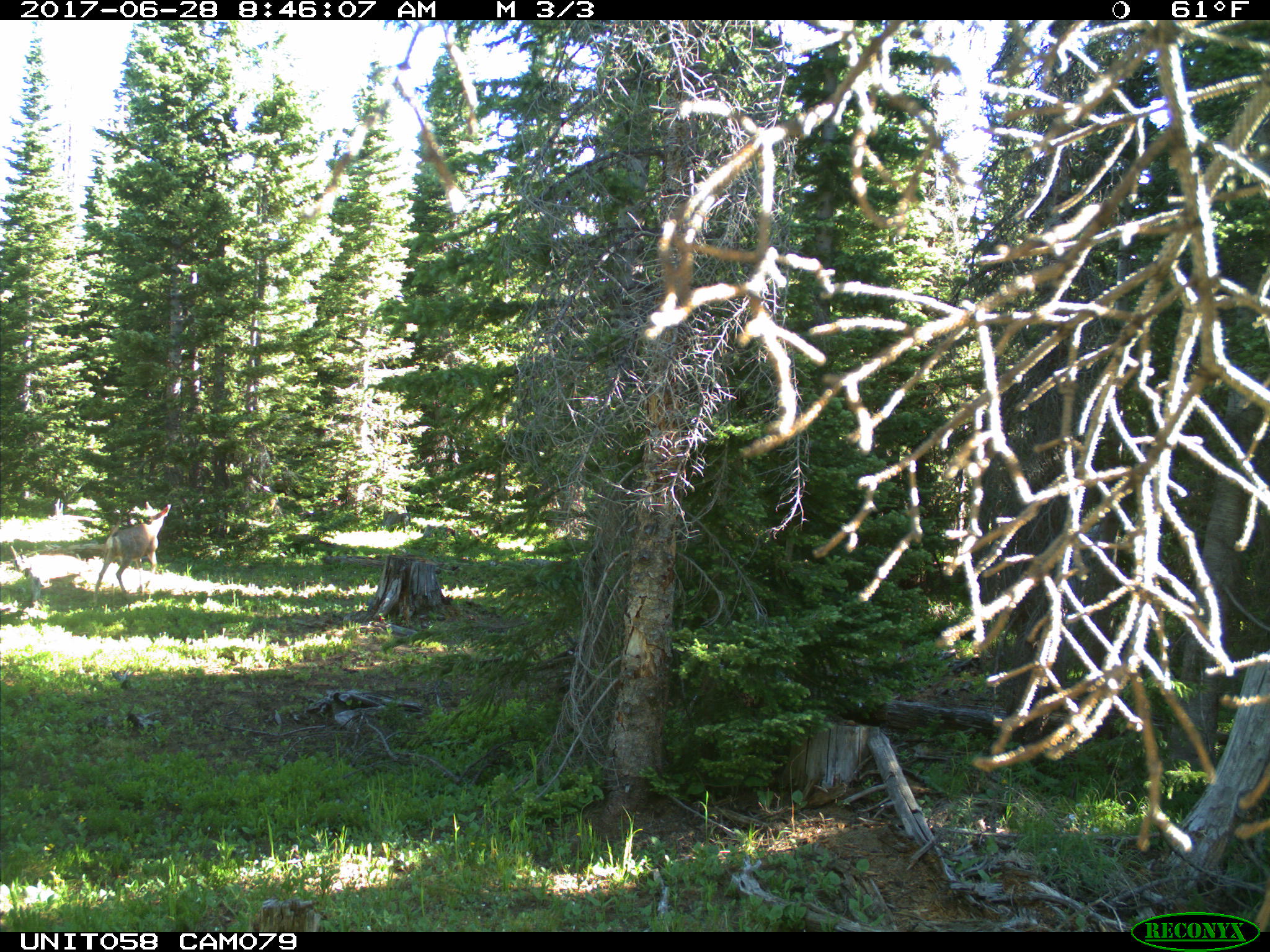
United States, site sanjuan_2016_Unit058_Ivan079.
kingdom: Animalia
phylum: Chordata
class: Mammalia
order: Artiodactyla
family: Cervidae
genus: Odocoileus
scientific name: Odocoileus hemionus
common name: mule deer